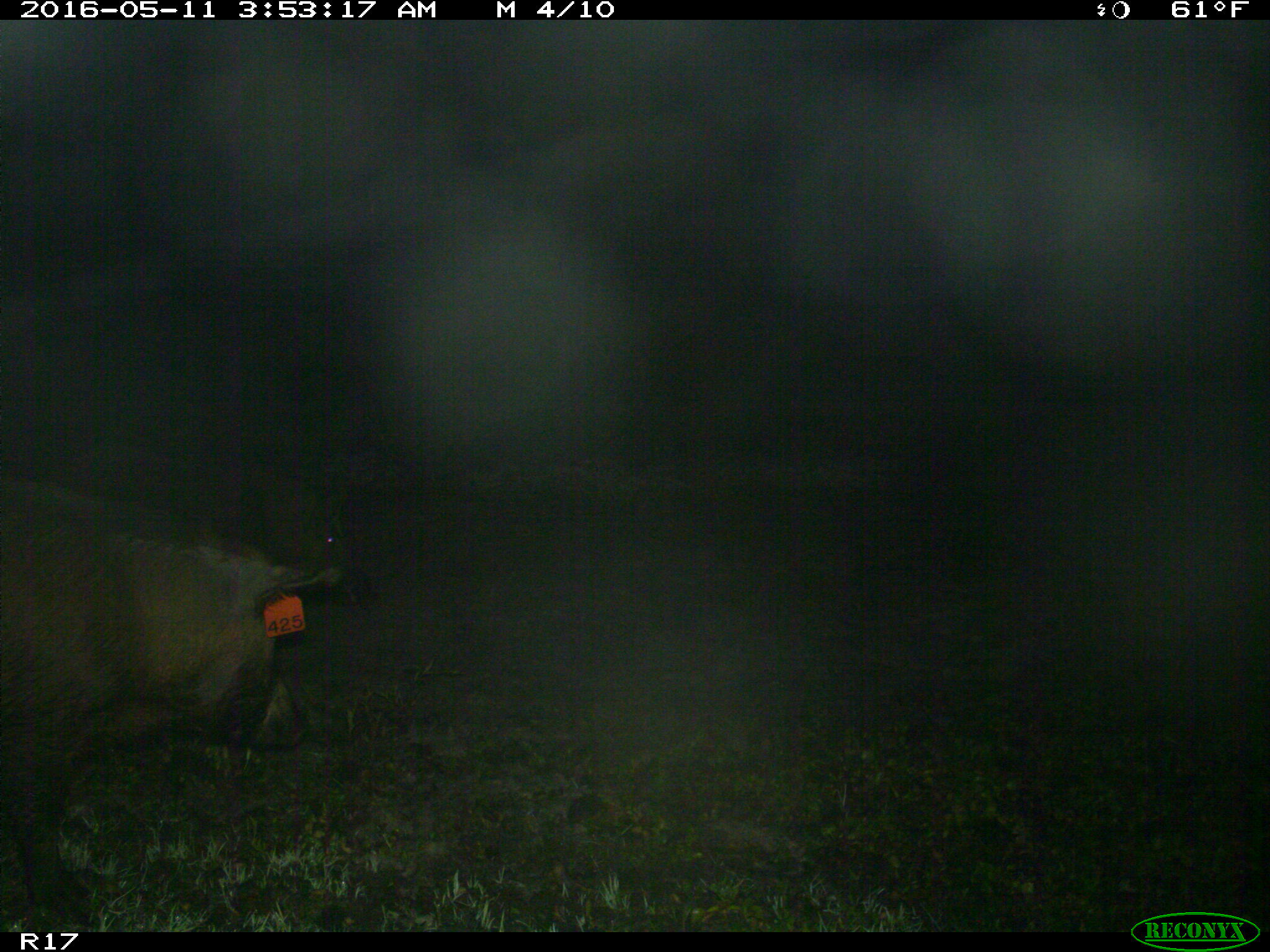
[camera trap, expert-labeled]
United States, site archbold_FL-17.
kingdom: Animalia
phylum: Chordata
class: Mammalia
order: Artiodactyla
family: Suidae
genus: Sus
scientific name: Sus scrofa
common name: wild boar